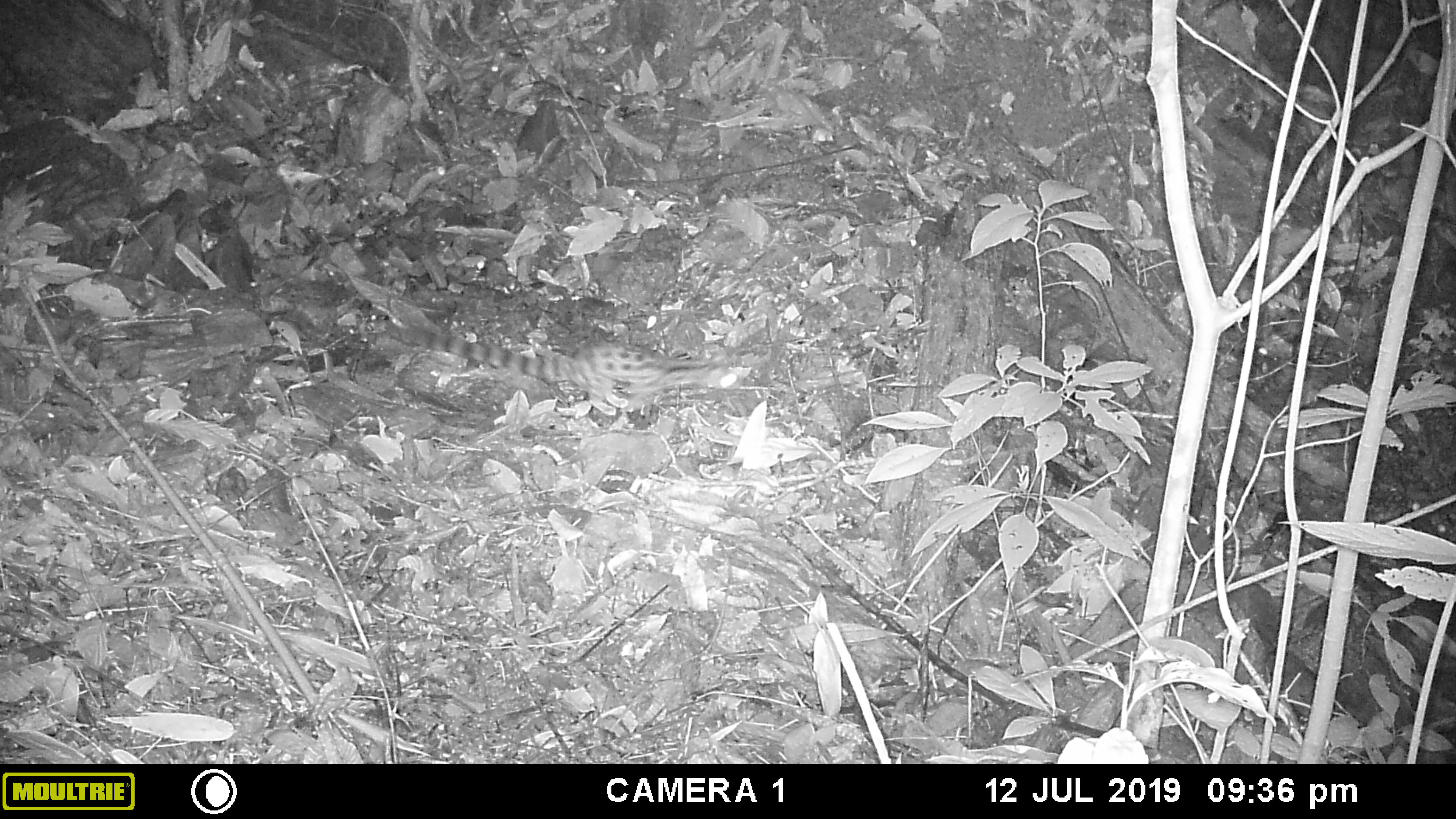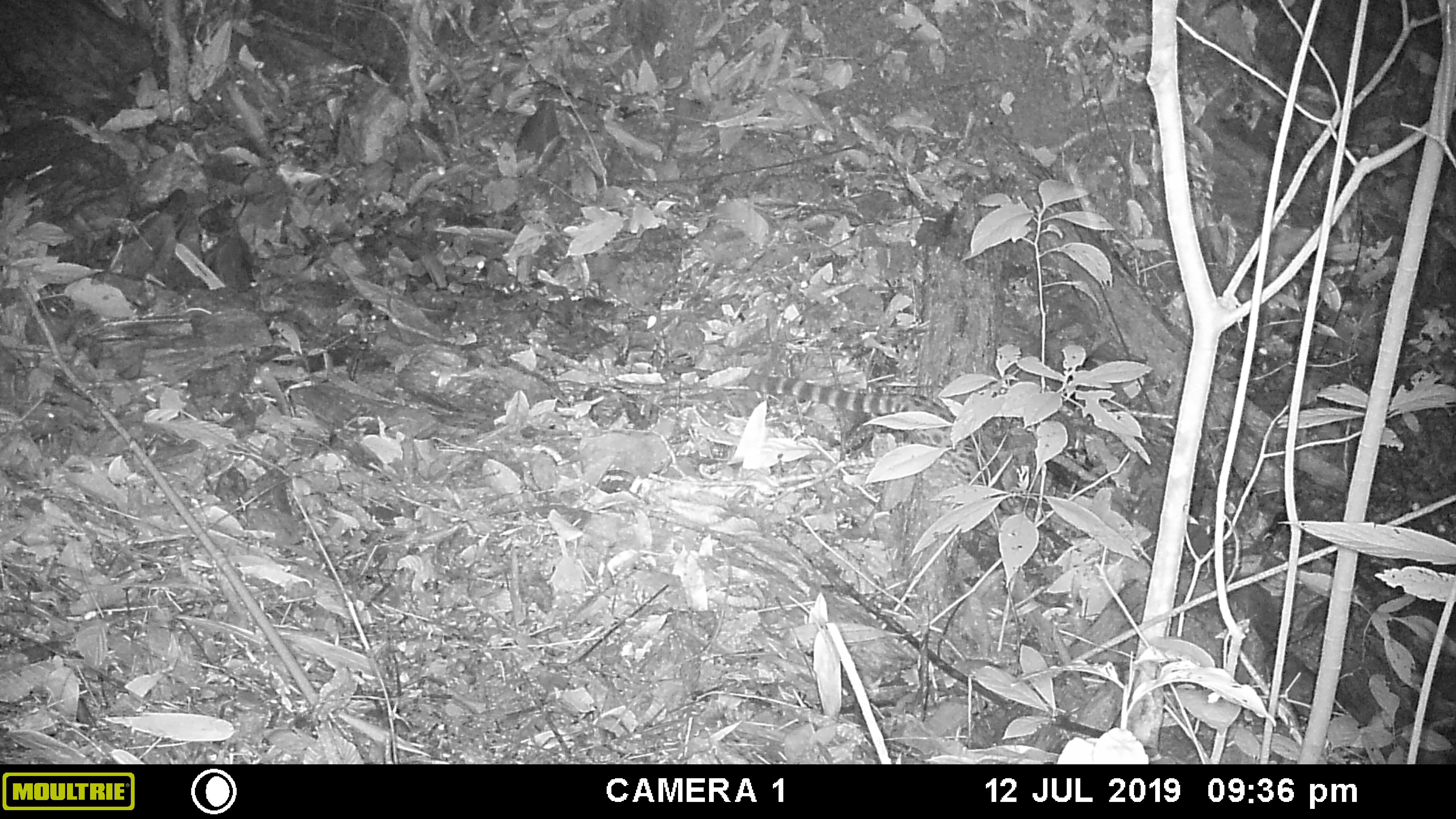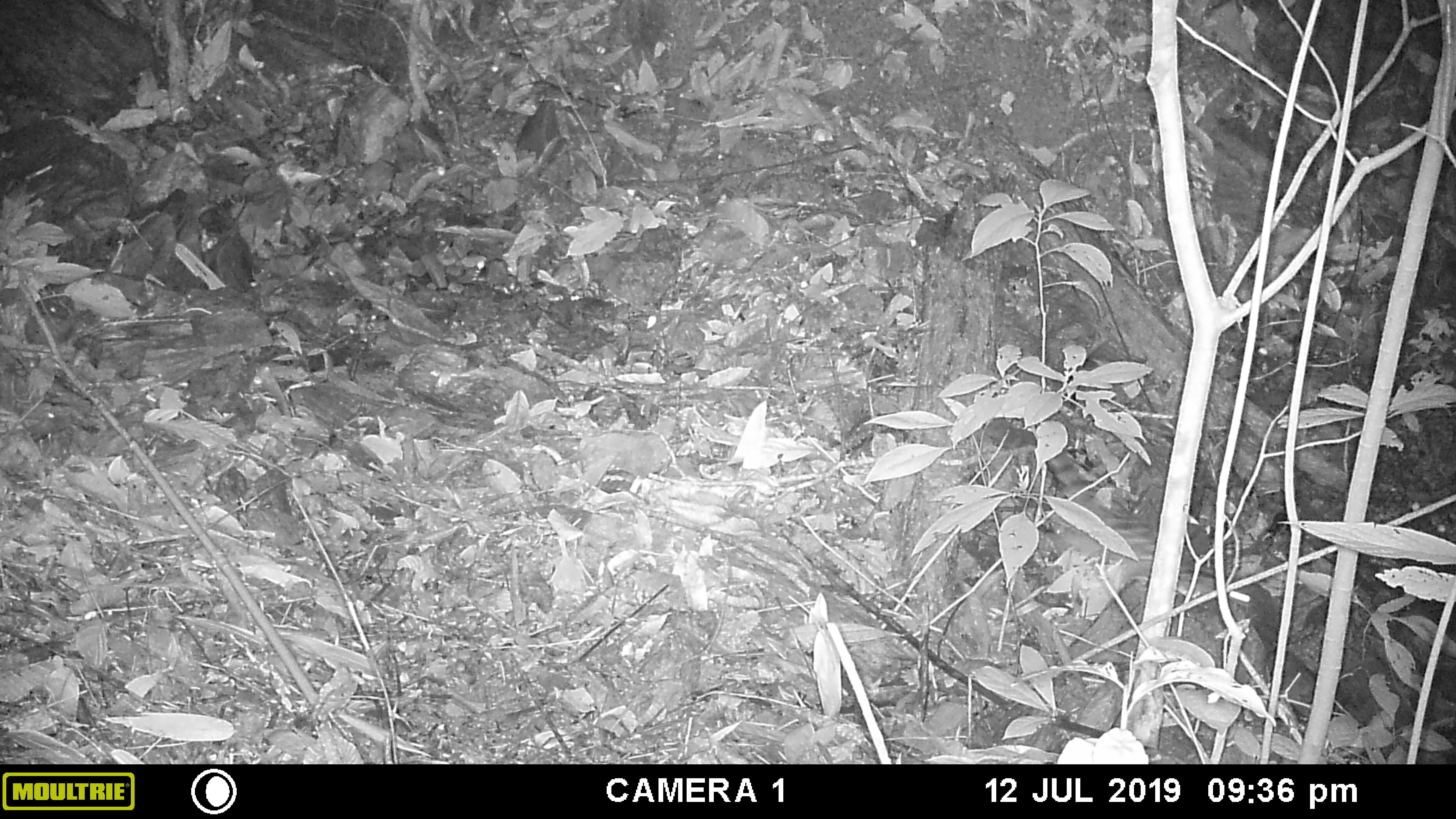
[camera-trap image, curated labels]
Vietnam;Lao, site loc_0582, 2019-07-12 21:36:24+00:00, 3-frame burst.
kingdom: Animalia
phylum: Chordata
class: Mammalia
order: Carnivora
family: Prionodontidae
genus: Prionodon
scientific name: Prionodon pardicolor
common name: spotted linsang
Spotted linsang (Prionodon pardicolor). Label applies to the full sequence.